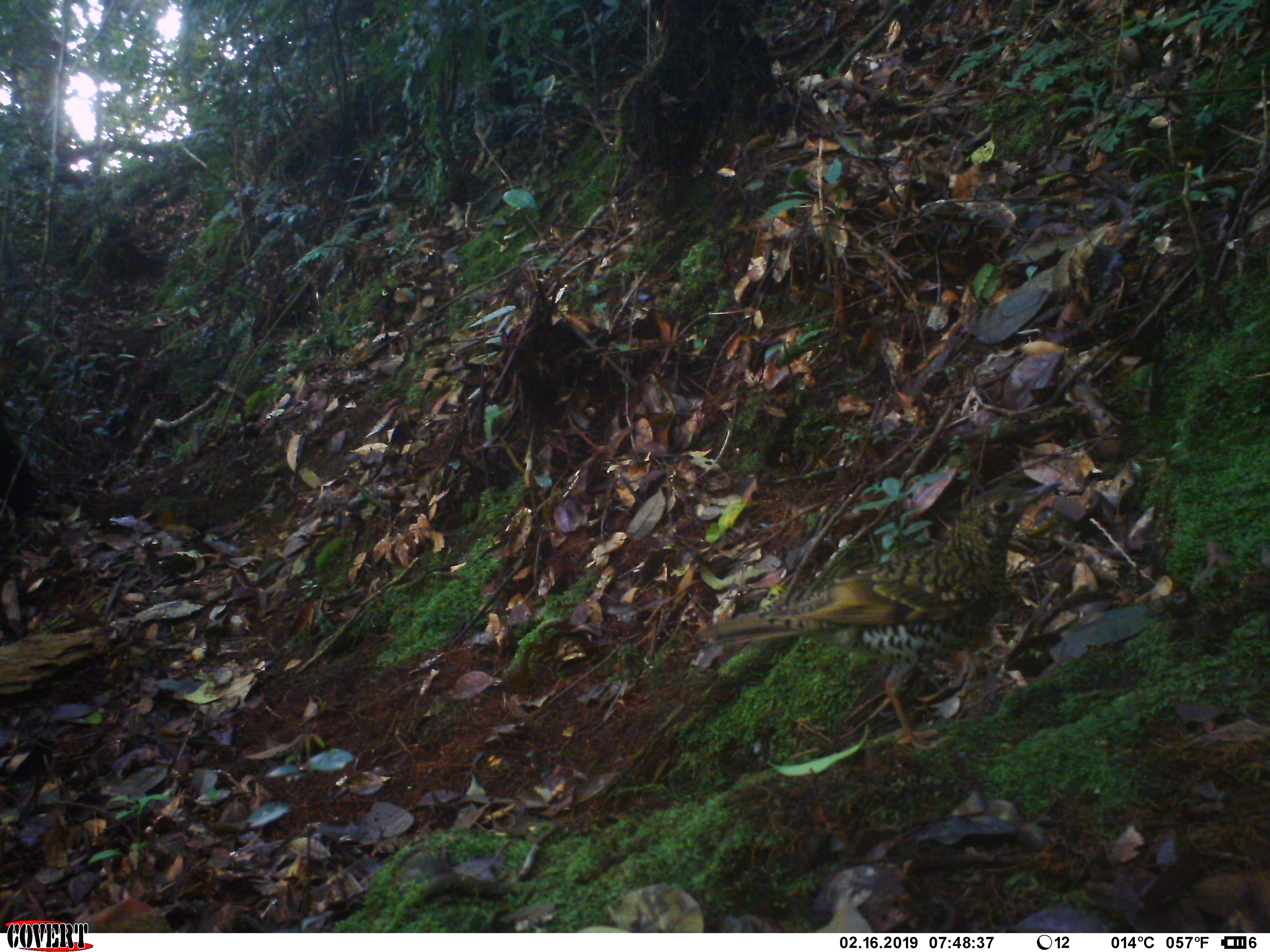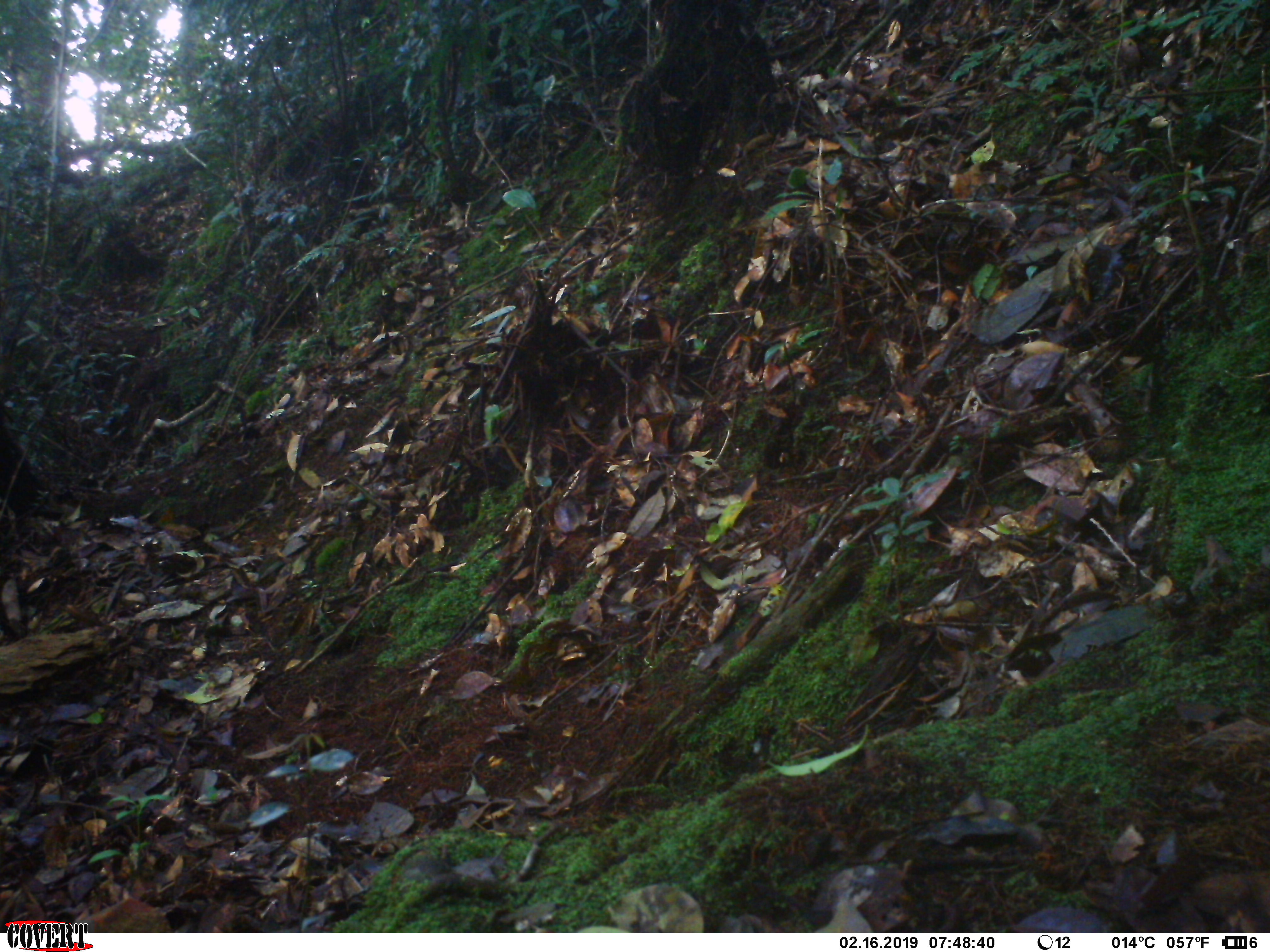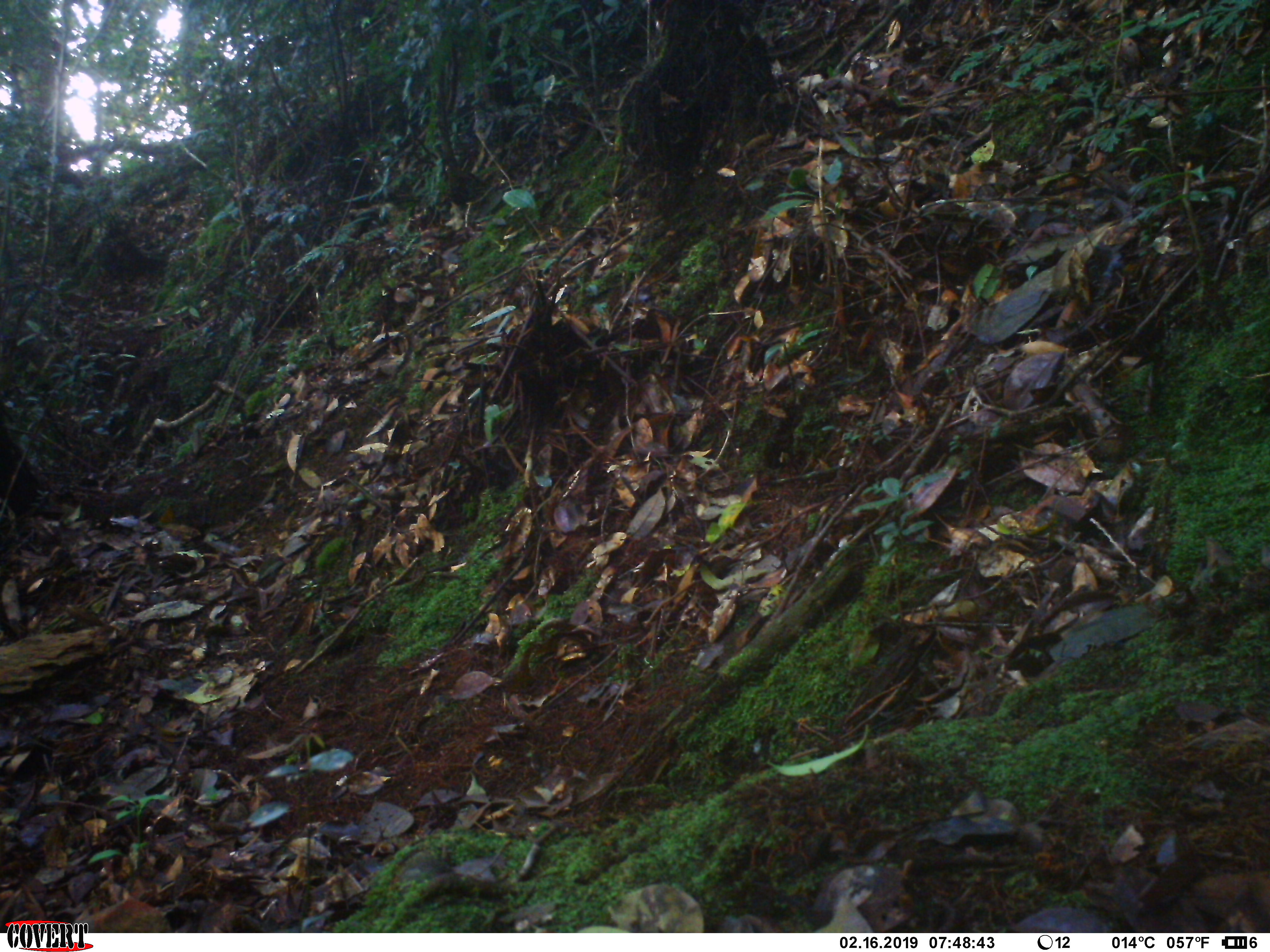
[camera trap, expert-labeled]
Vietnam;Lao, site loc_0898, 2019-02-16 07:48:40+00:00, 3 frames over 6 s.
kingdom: Animalia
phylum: Chordata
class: Aves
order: Passeriformes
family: Turdidae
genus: Zoothera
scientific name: Zoothera dauma dauma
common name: scaly thrush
Scaly thrush (Zoothera dauma dauma). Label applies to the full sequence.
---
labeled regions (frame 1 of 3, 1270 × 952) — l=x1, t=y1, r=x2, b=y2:
scaly thrush: l=698, t=482, r=1065, b=750